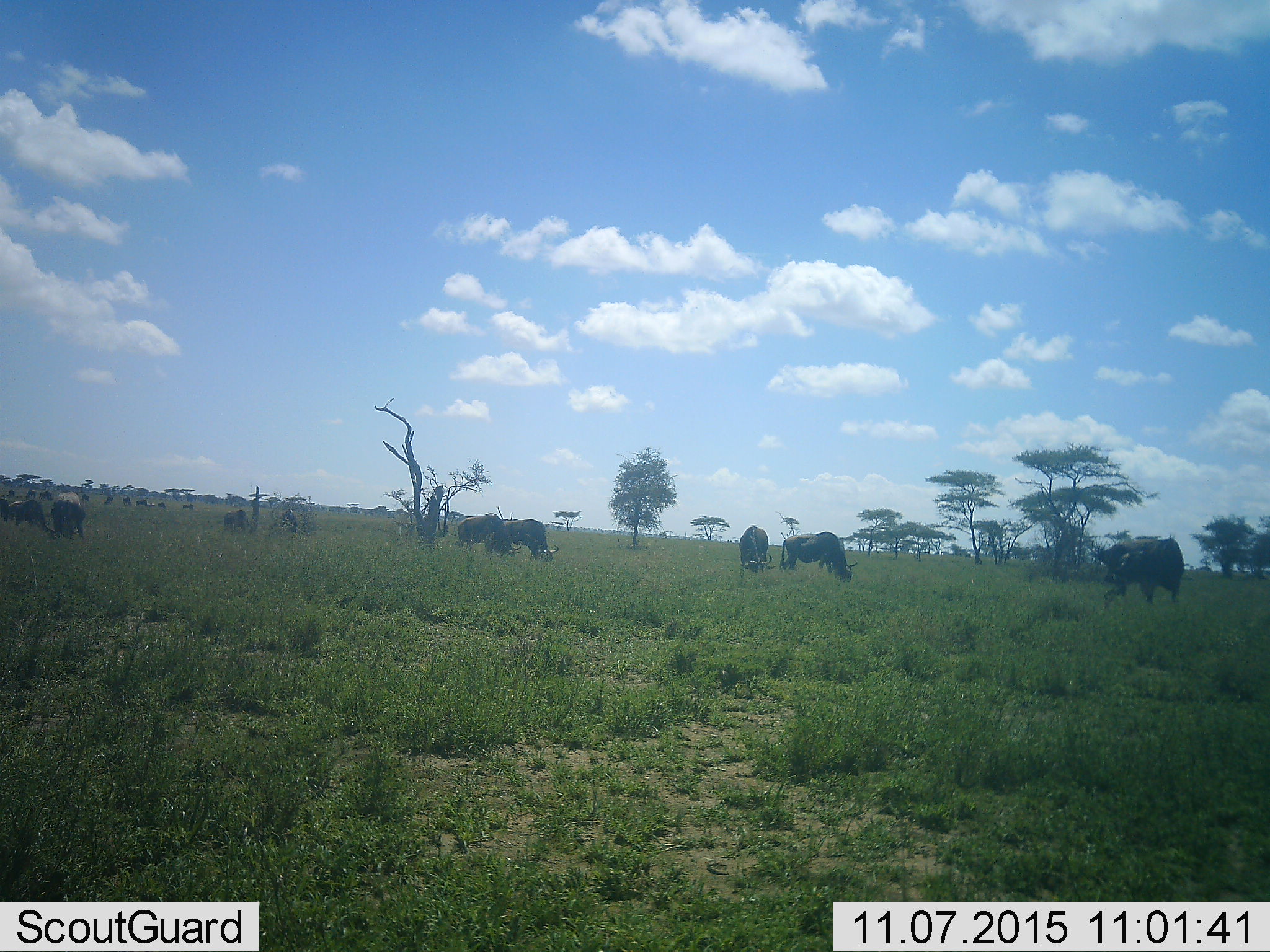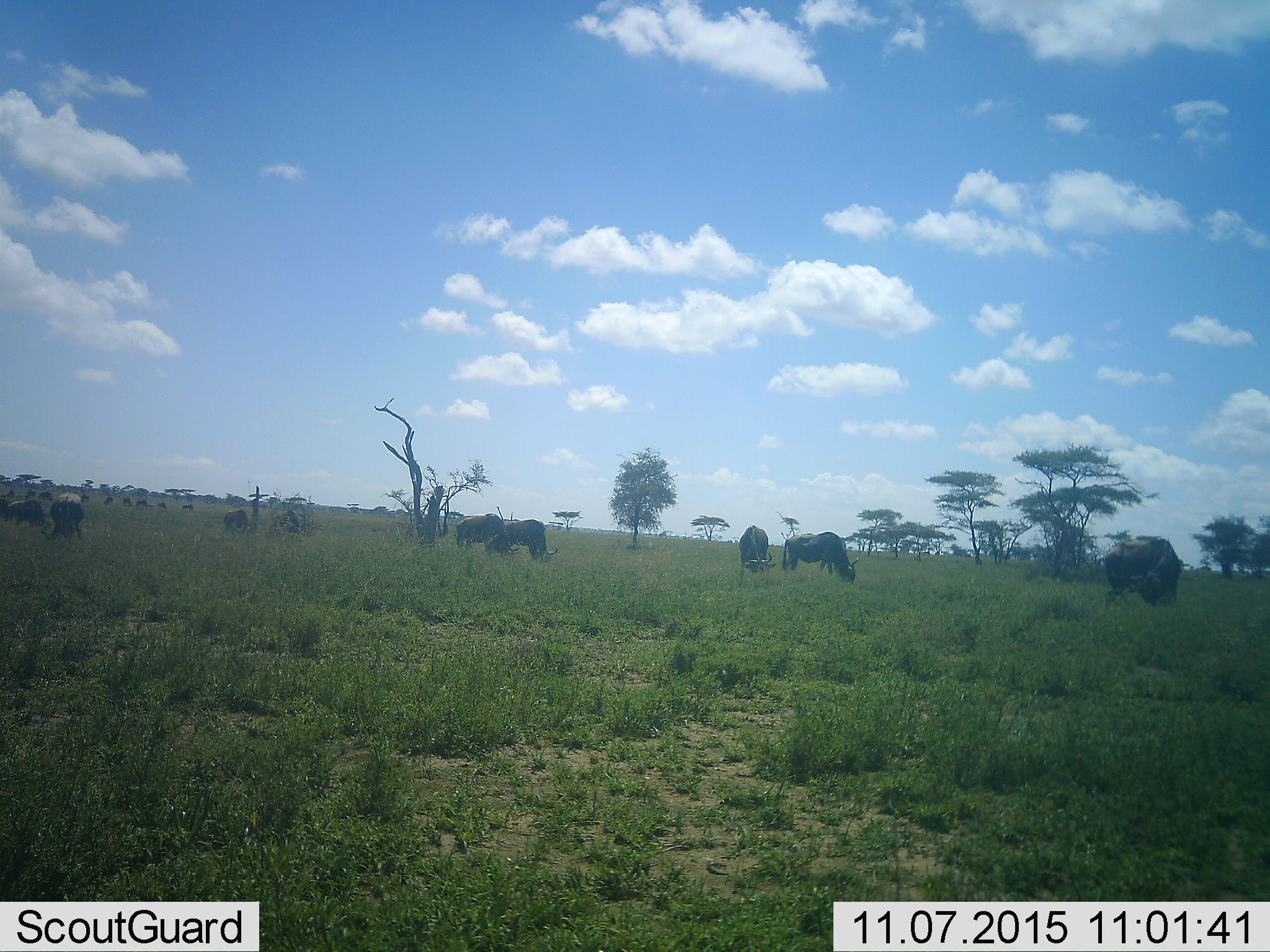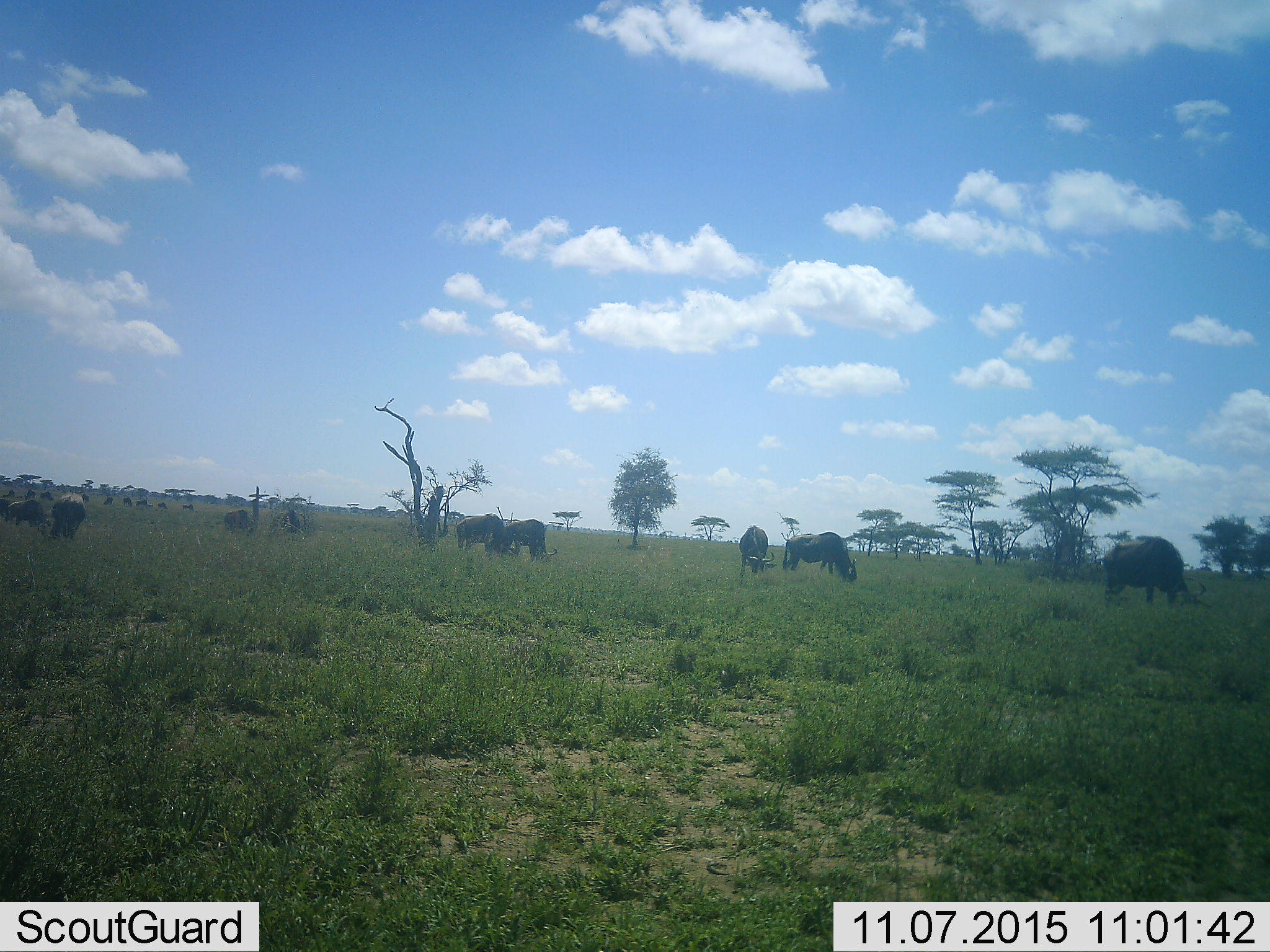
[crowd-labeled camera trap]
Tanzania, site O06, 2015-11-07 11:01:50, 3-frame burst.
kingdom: Animalia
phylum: Chordata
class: Mammalia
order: Artiodactyla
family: Bovidae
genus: Connochaetes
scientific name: Connochaetes taurinus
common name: blue wildebeest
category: wildebeest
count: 11-50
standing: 29%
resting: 0%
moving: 14%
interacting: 0%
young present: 0%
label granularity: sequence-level